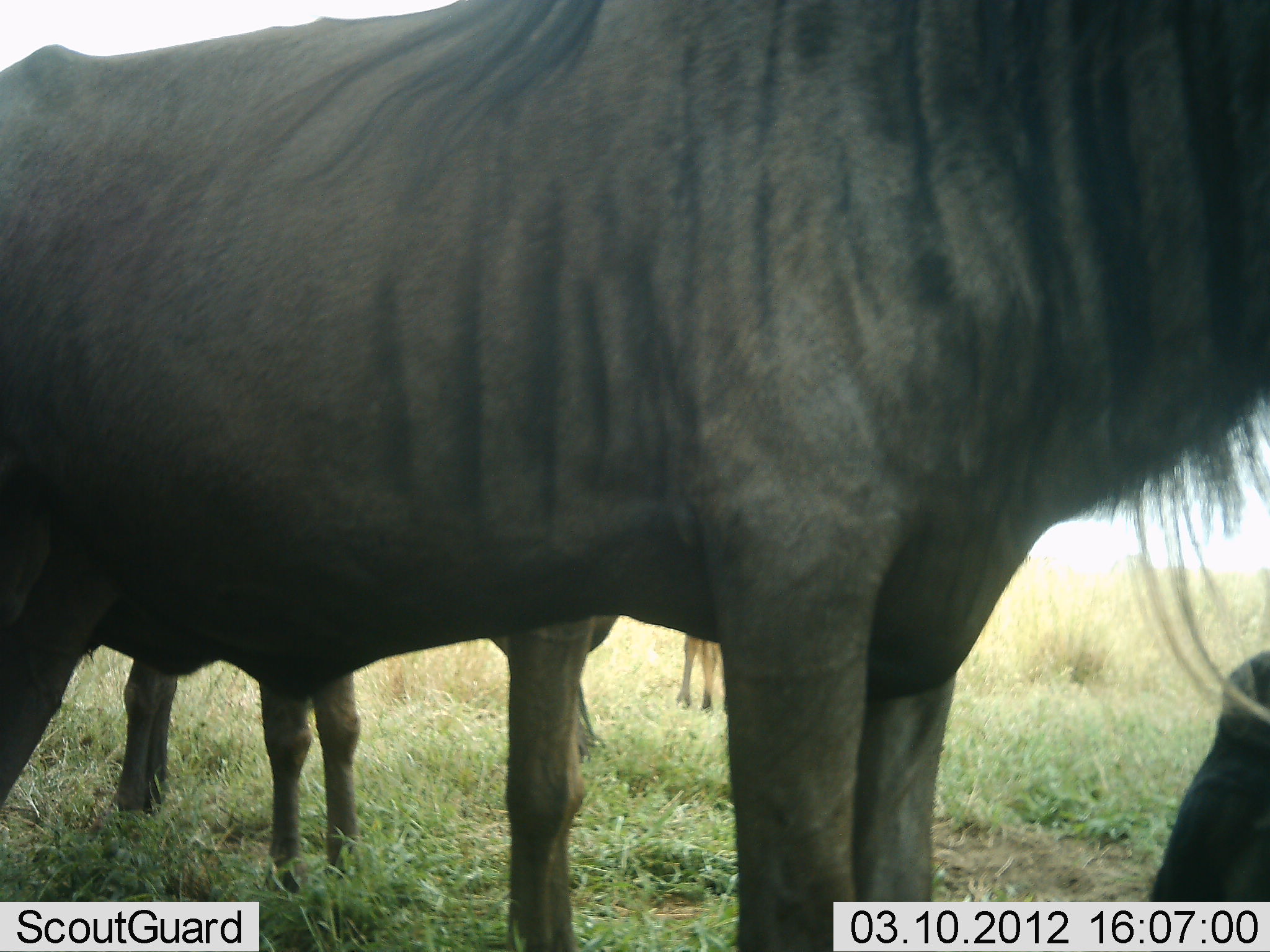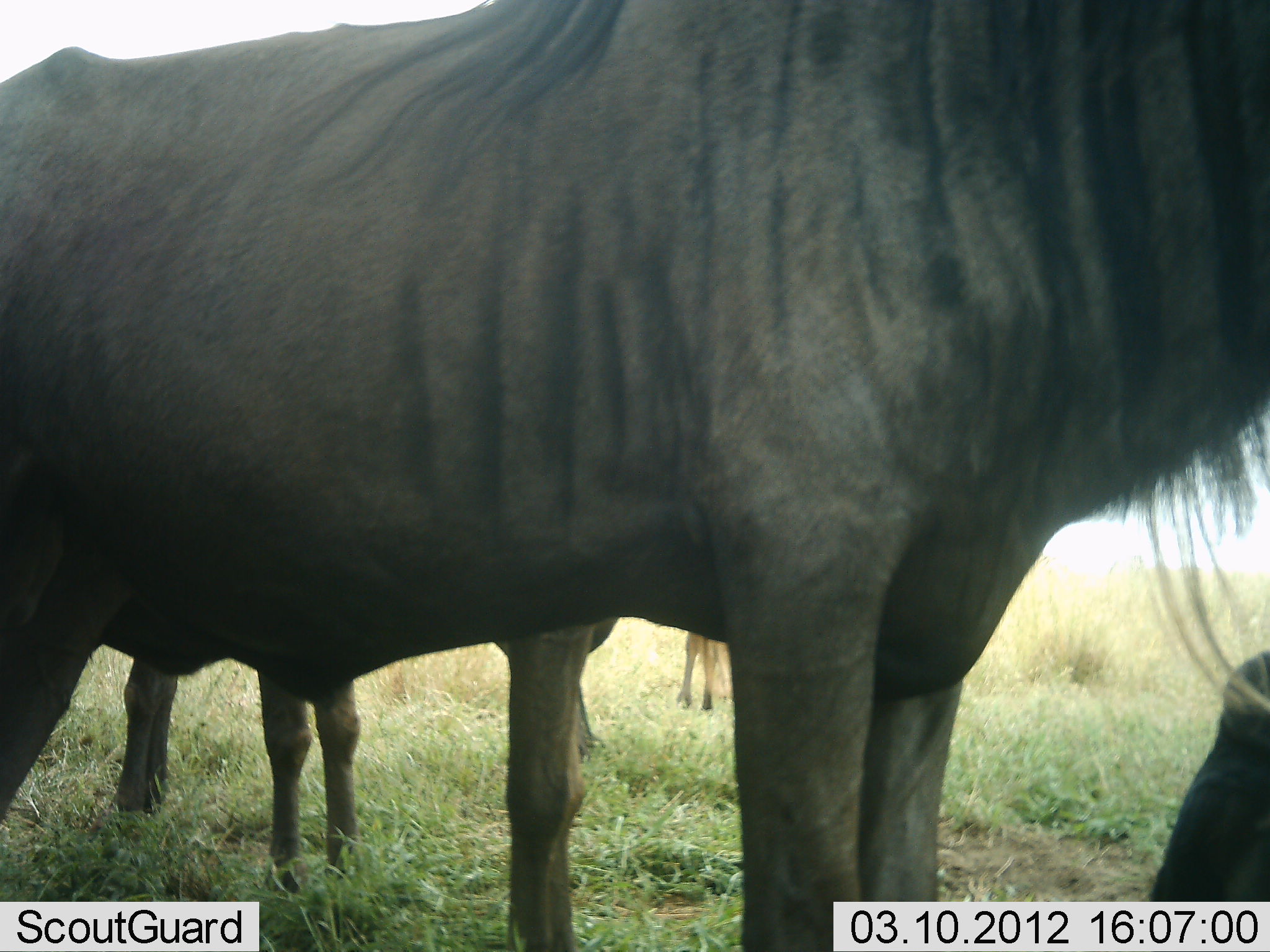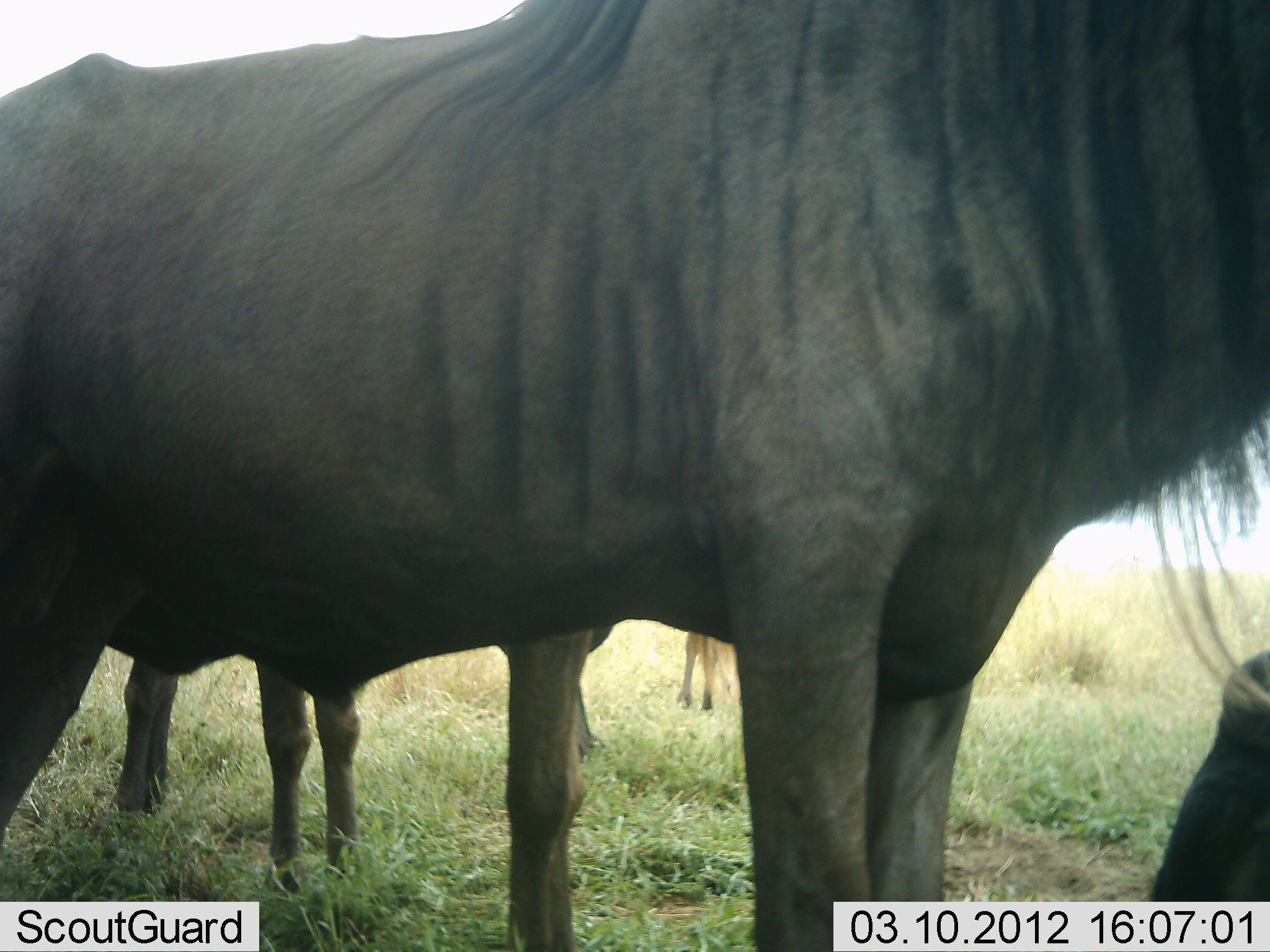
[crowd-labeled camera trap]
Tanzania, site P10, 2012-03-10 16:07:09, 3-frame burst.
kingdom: Animalia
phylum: Chordata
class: Mammalia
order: Artiodactyla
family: Bovidae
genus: Connochaetes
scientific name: Connochaetes taurinus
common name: blue wildebeest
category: wildebeest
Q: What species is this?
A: Wildebeest (blue wildebeest) (Connochaetes taurinus).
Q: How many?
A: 4.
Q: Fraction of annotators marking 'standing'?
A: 85%.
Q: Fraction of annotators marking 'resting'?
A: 31%.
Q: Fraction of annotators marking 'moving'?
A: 8%.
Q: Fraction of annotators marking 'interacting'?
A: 0%.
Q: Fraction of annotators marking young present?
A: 23%.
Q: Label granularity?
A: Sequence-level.